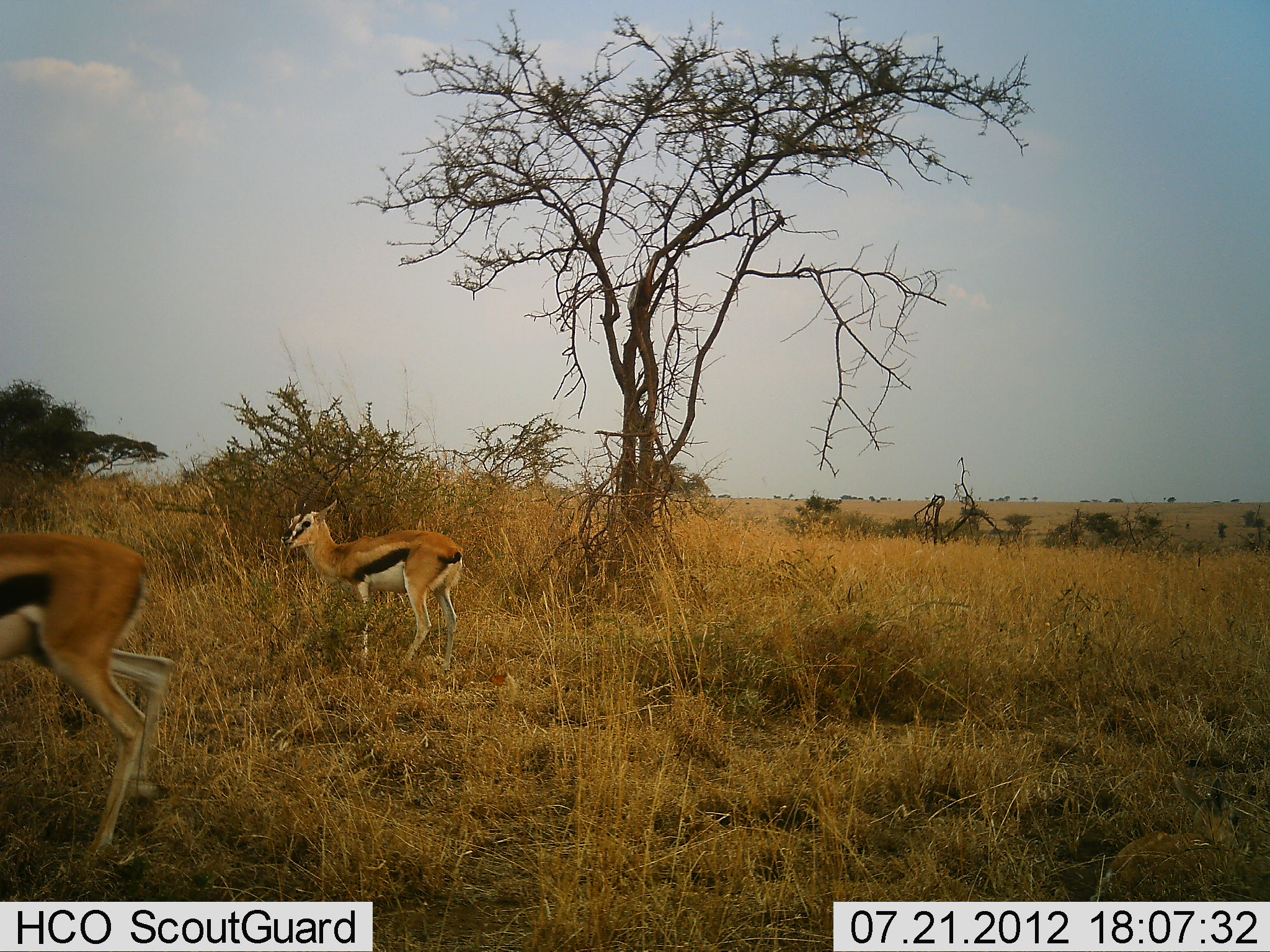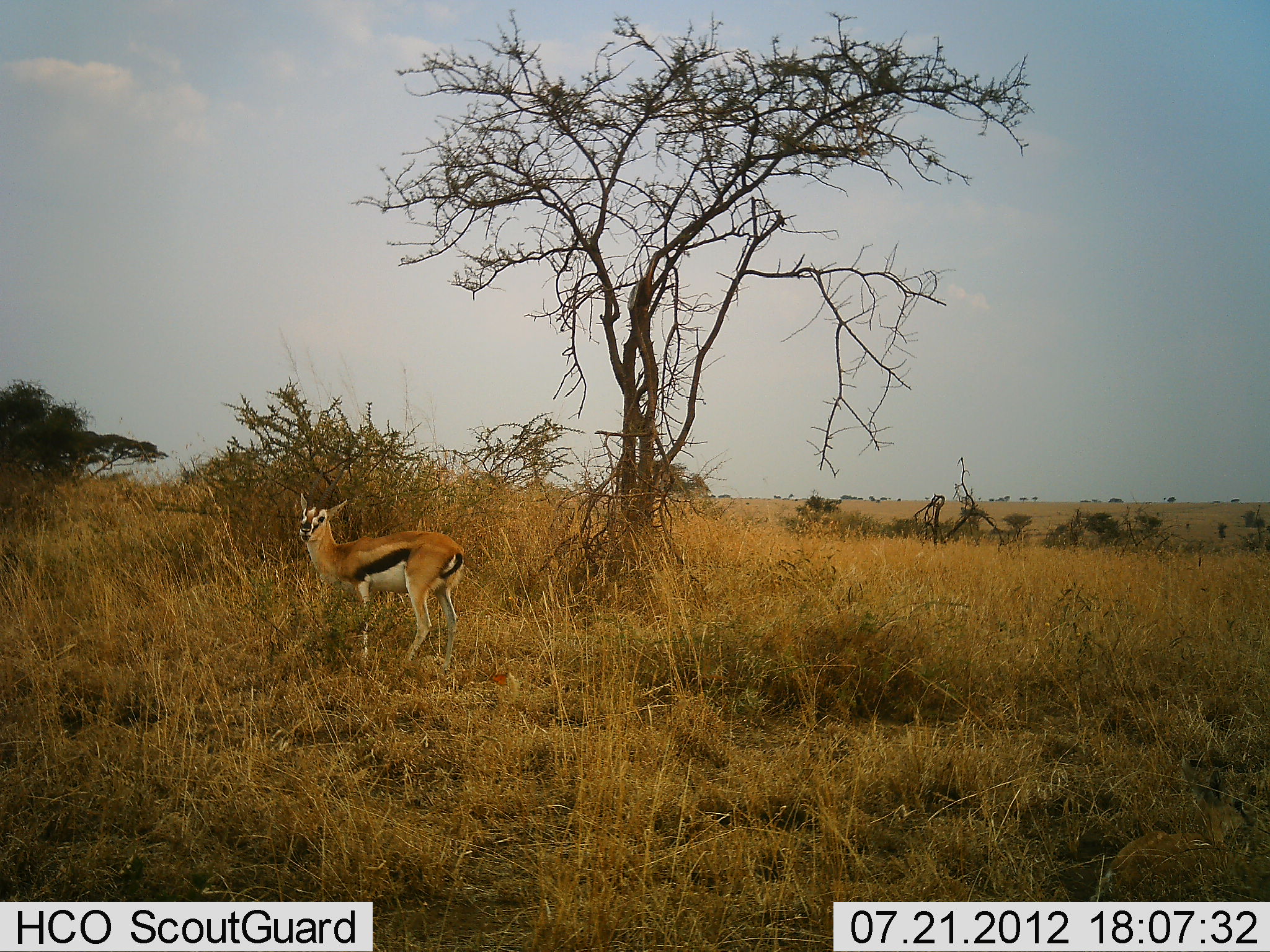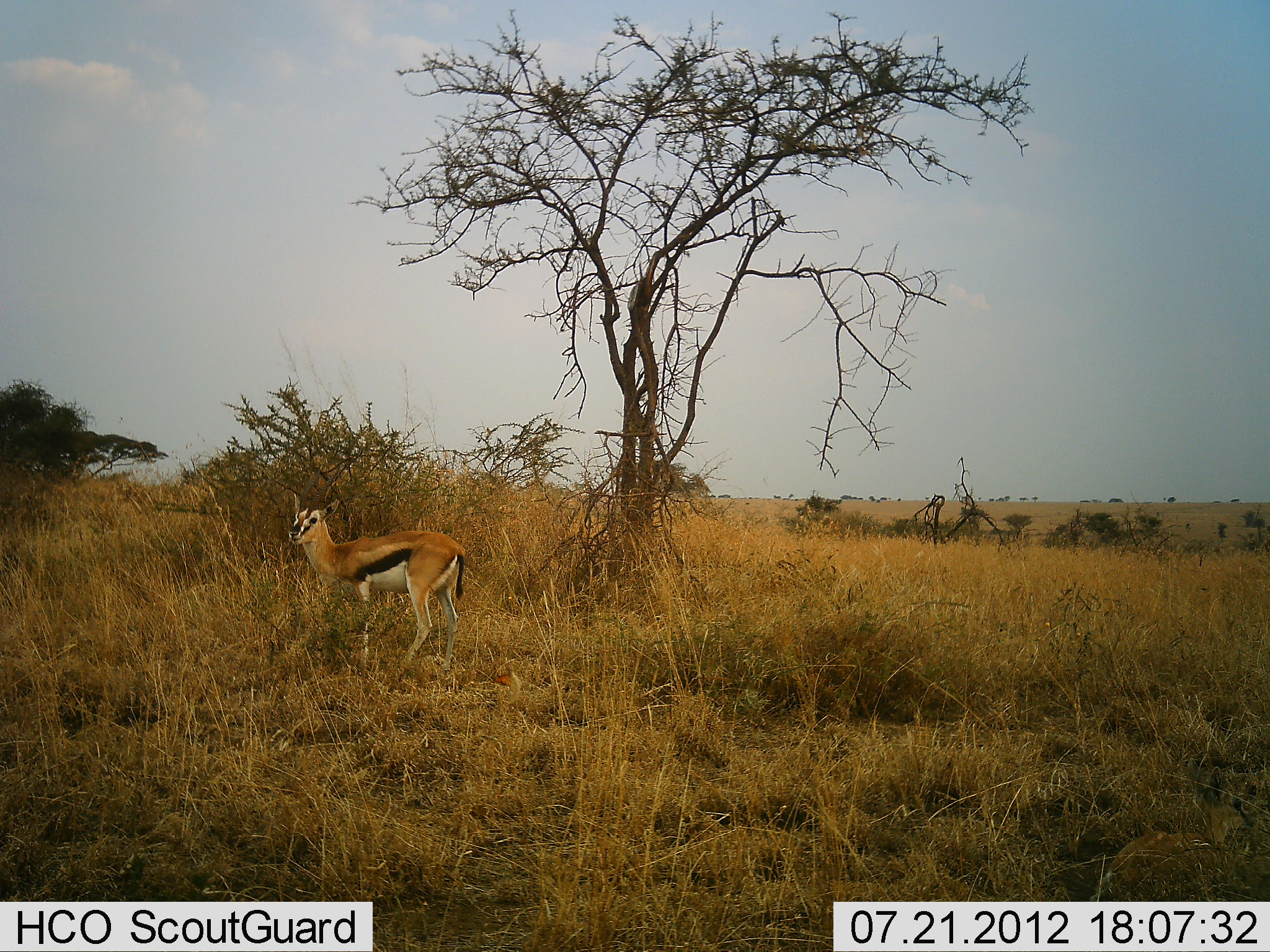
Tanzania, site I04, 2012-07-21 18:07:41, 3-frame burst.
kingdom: Animalia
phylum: Chordata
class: Mammalia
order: Artiodactyla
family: Bovidae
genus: Eudorcas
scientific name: Eudorcas thomsonii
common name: thomson's gazelle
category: gazellethomsons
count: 2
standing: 90%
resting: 10%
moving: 80%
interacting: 0%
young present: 10%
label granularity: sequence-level